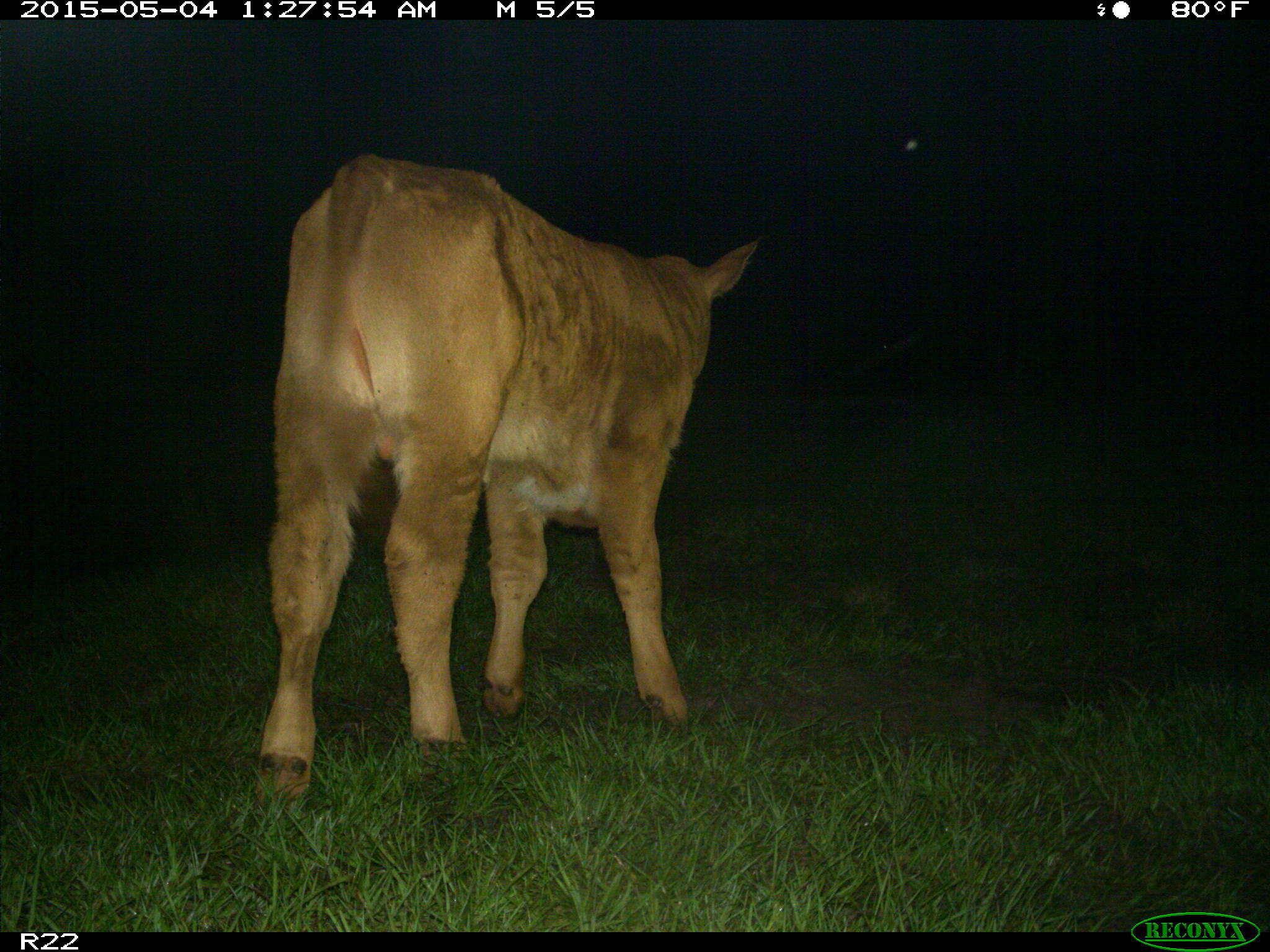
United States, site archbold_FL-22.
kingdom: Animalia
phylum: Chordata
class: Mammalia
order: Artiodactyla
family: Bovidae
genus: Bos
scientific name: Bos taurus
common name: domestic cow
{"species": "Bos taurus (domestic cow)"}